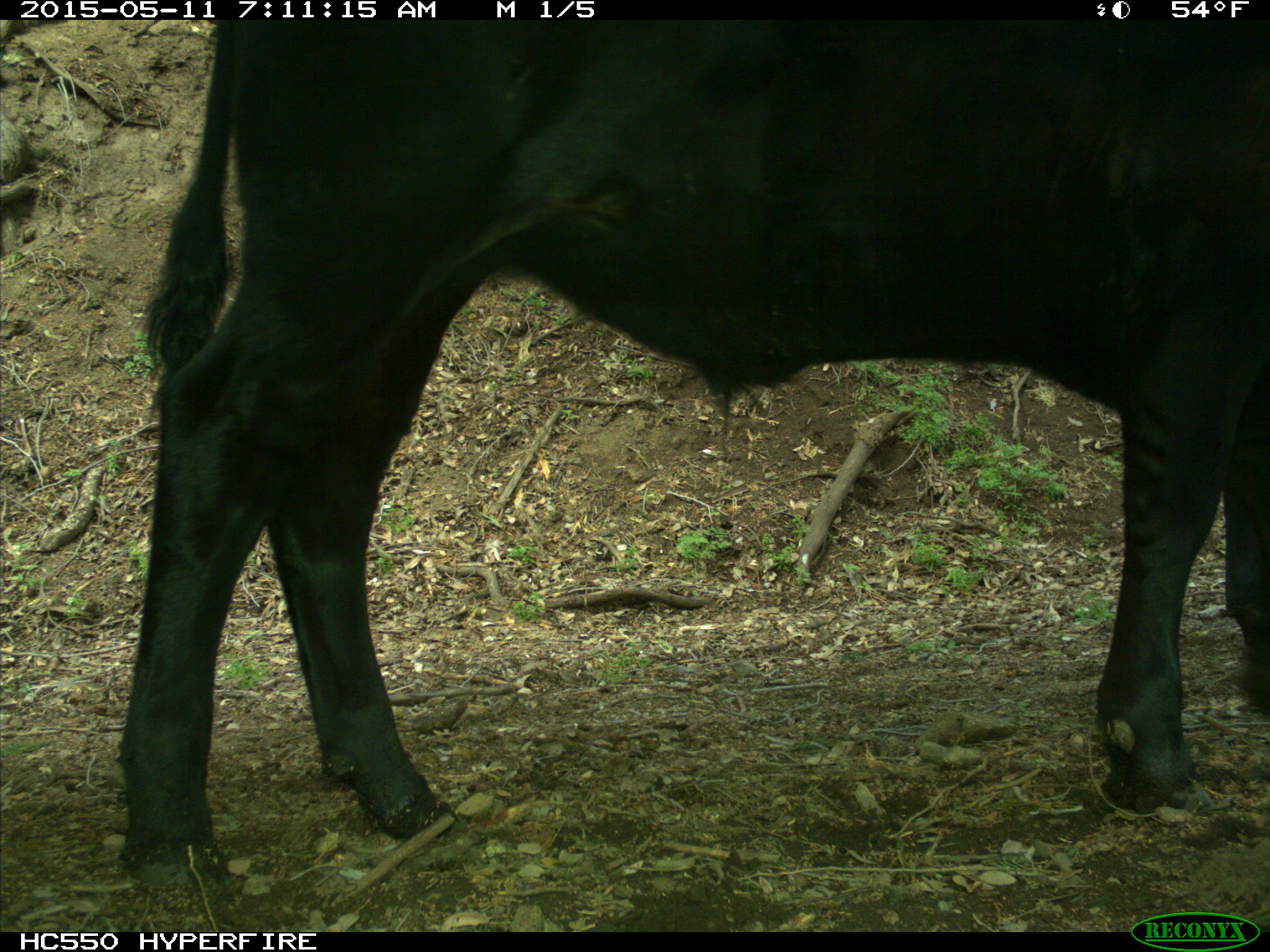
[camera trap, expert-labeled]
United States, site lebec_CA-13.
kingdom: Animalia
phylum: Chordata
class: Mammalia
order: Artiodactyla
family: Bovidae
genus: Bos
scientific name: Bos taurus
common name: domestic cow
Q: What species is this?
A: Bos taurus (domestic cow).